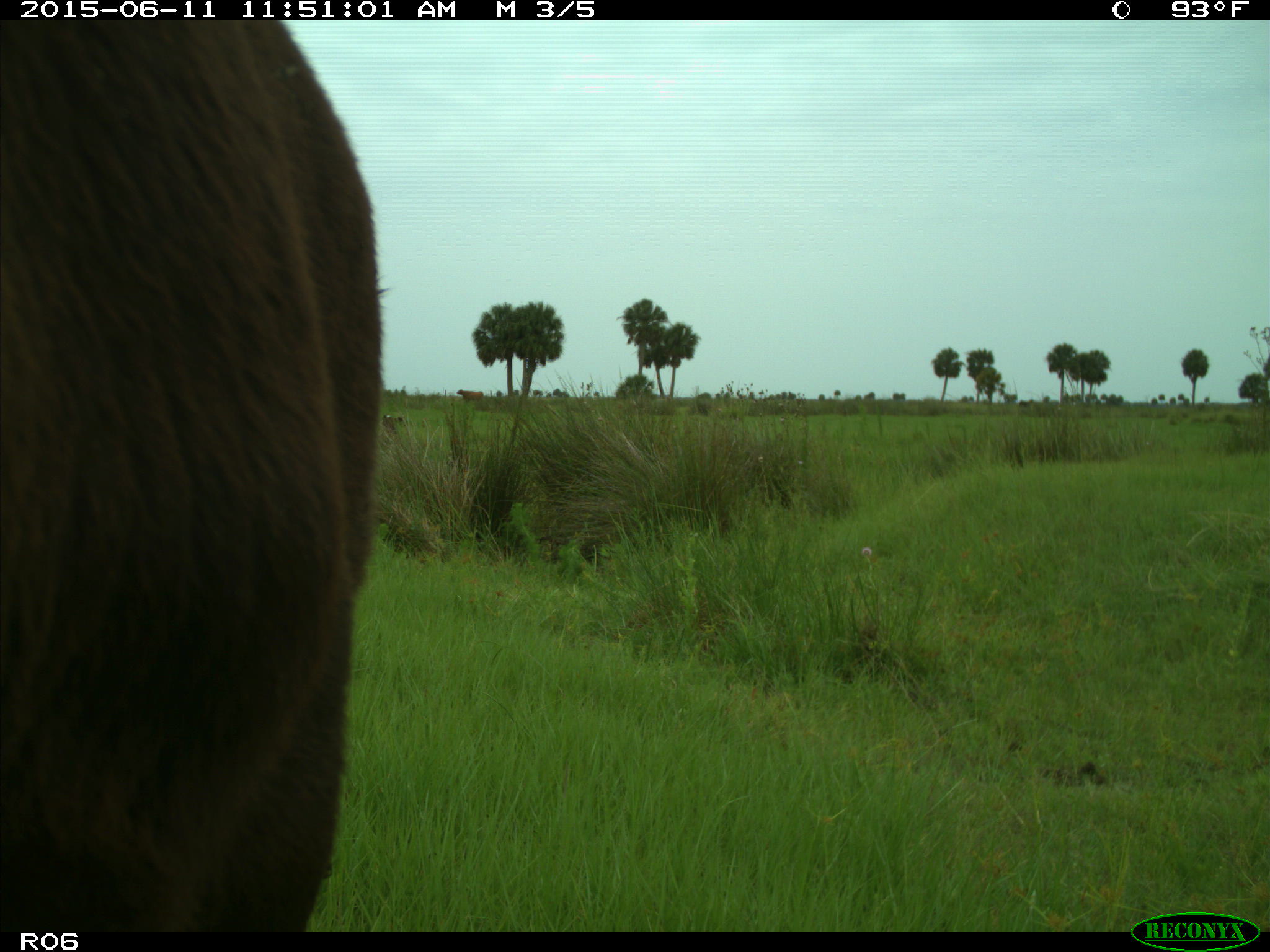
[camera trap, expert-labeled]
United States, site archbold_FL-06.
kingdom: Animalia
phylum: Chordata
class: Mammalia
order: Artiodactyla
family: Bovidae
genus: Bos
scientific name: Bos taurus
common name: domestic cow